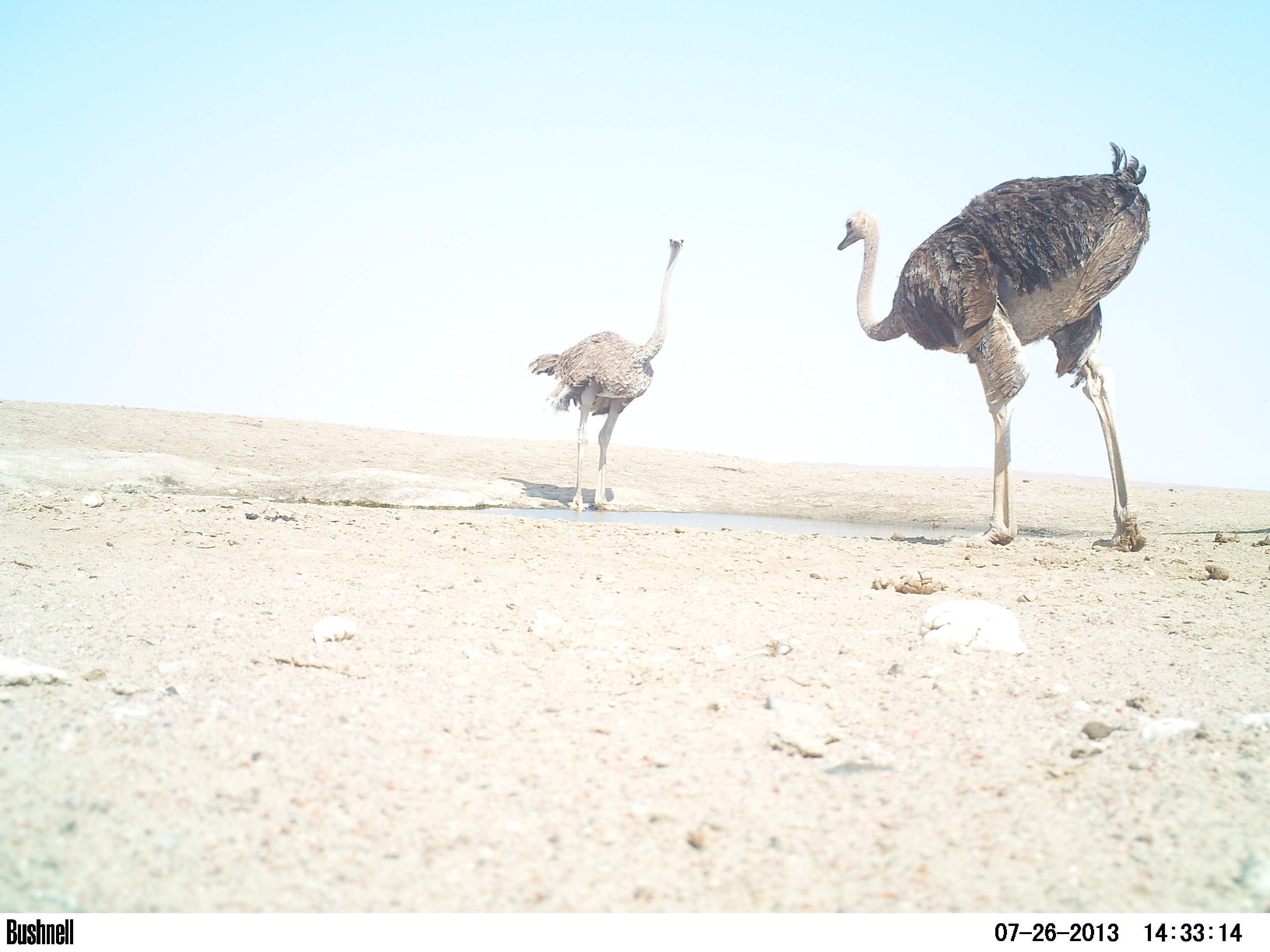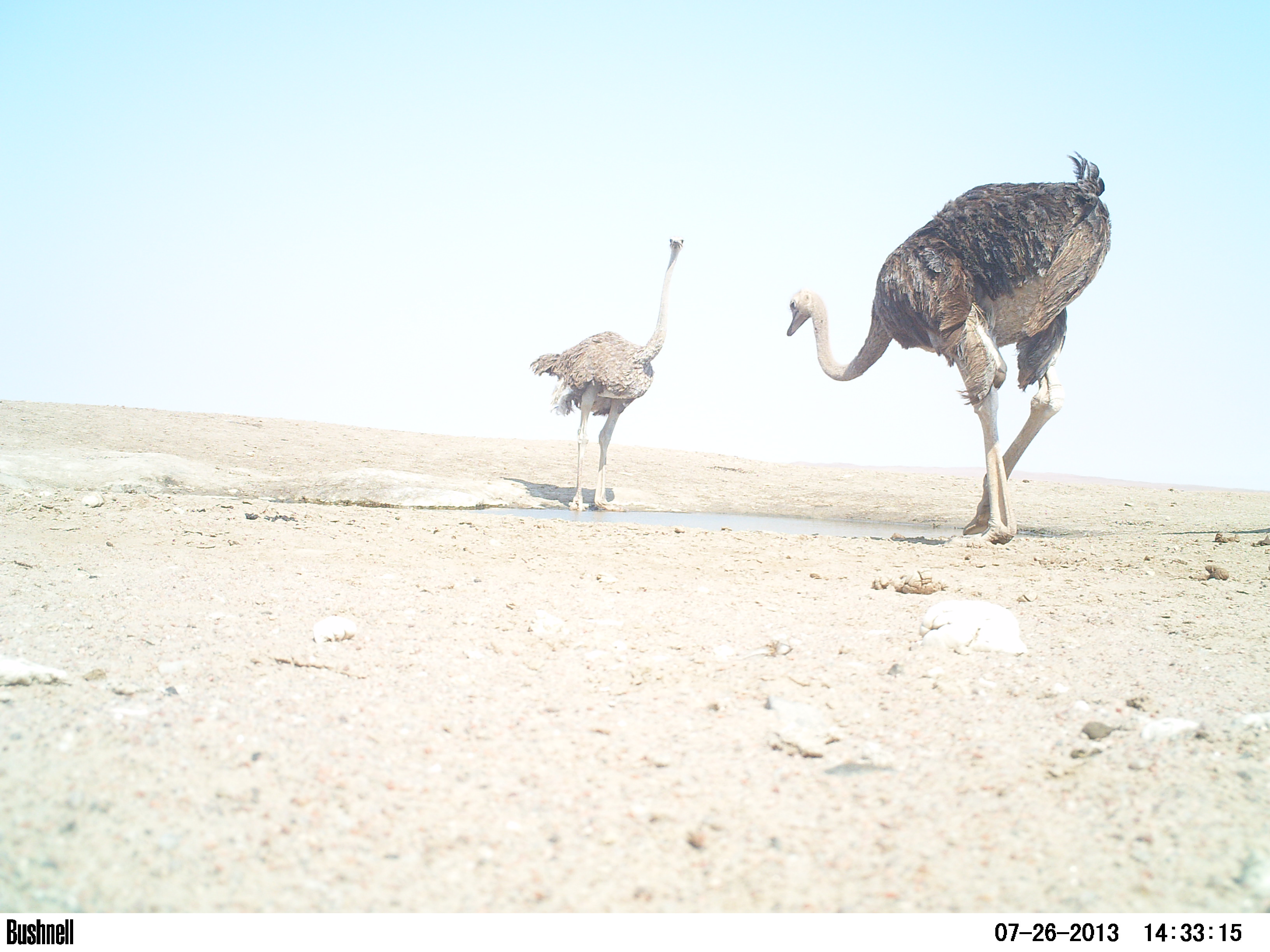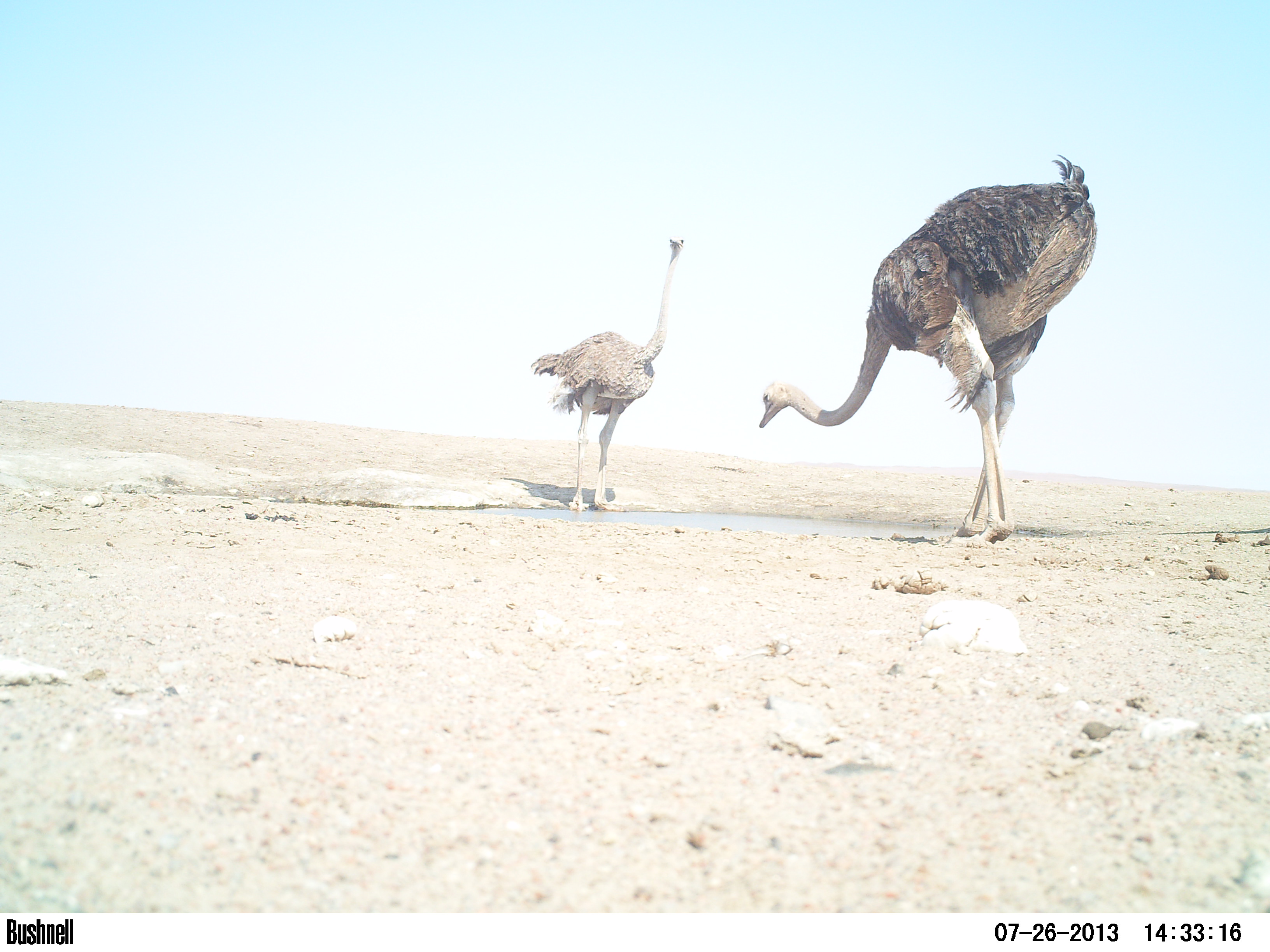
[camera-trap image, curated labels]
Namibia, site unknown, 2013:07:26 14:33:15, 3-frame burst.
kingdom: Animalia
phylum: Chordata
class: Aves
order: Struthioniformes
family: Struthionidae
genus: Struthio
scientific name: Struthio camelus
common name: common ostrich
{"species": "Struthio camelus (common ostrich)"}